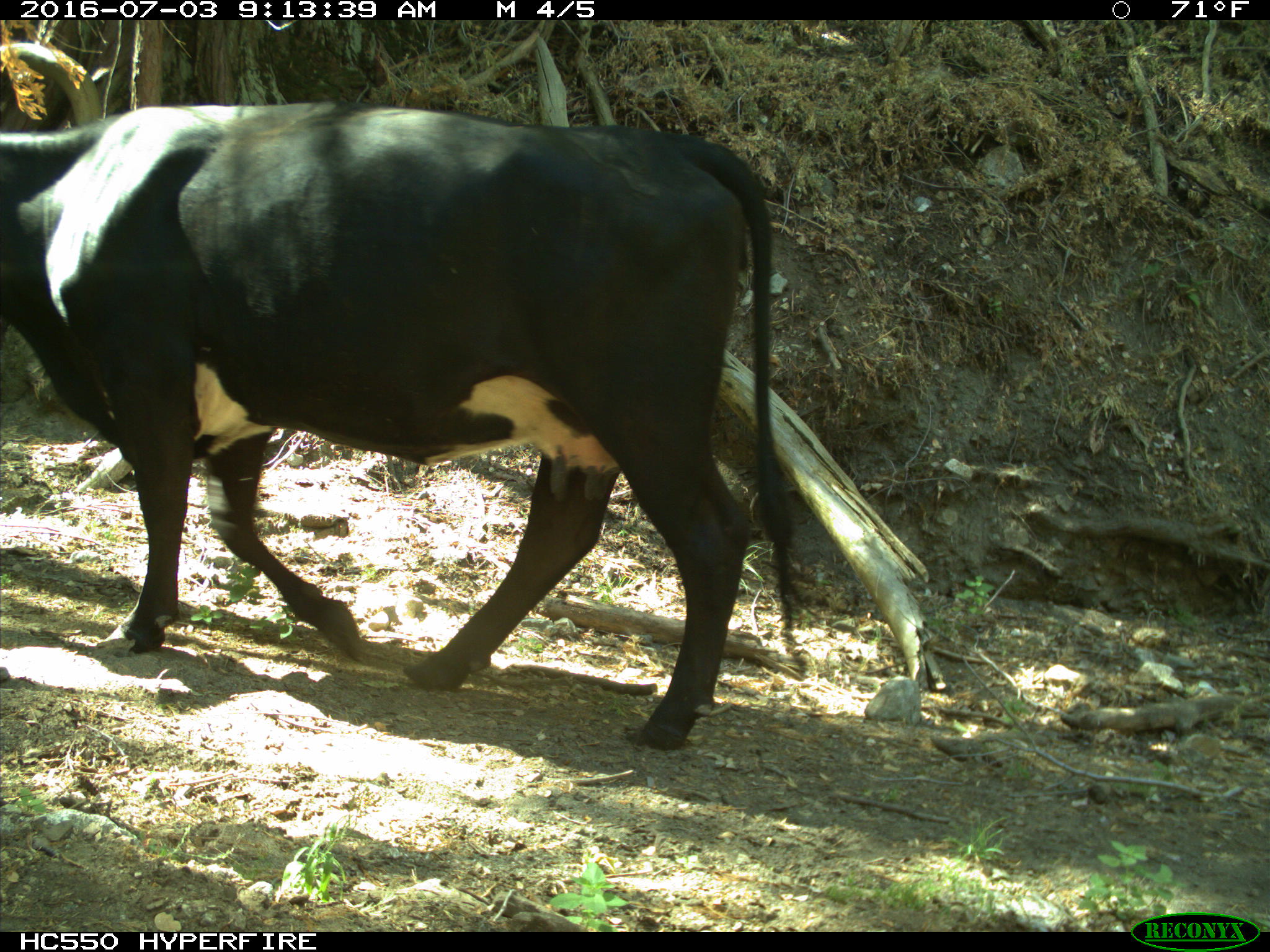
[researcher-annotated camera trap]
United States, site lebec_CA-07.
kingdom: Animalia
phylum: Chordata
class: Mammalia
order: Artiodactyla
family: Bovidae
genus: Bos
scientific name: Bos taurus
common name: domestic cow